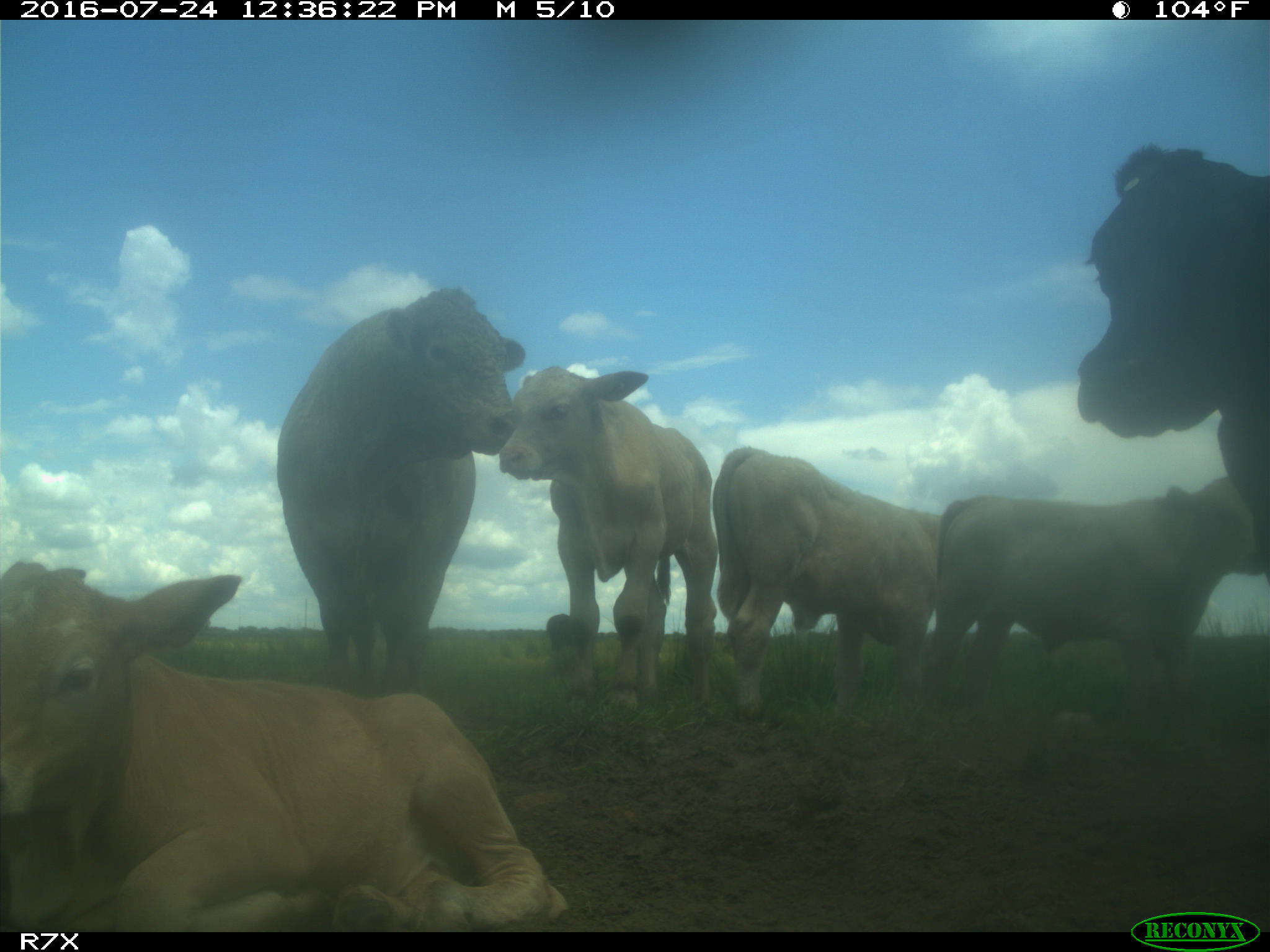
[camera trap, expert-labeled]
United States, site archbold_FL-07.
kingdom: Animalia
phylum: Chordata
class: Mammalia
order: Artiodactyla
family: Bovidae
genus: Bos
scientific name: Bos taurus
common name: domestic cow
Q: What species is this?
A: Bos taurus (domestic cow).